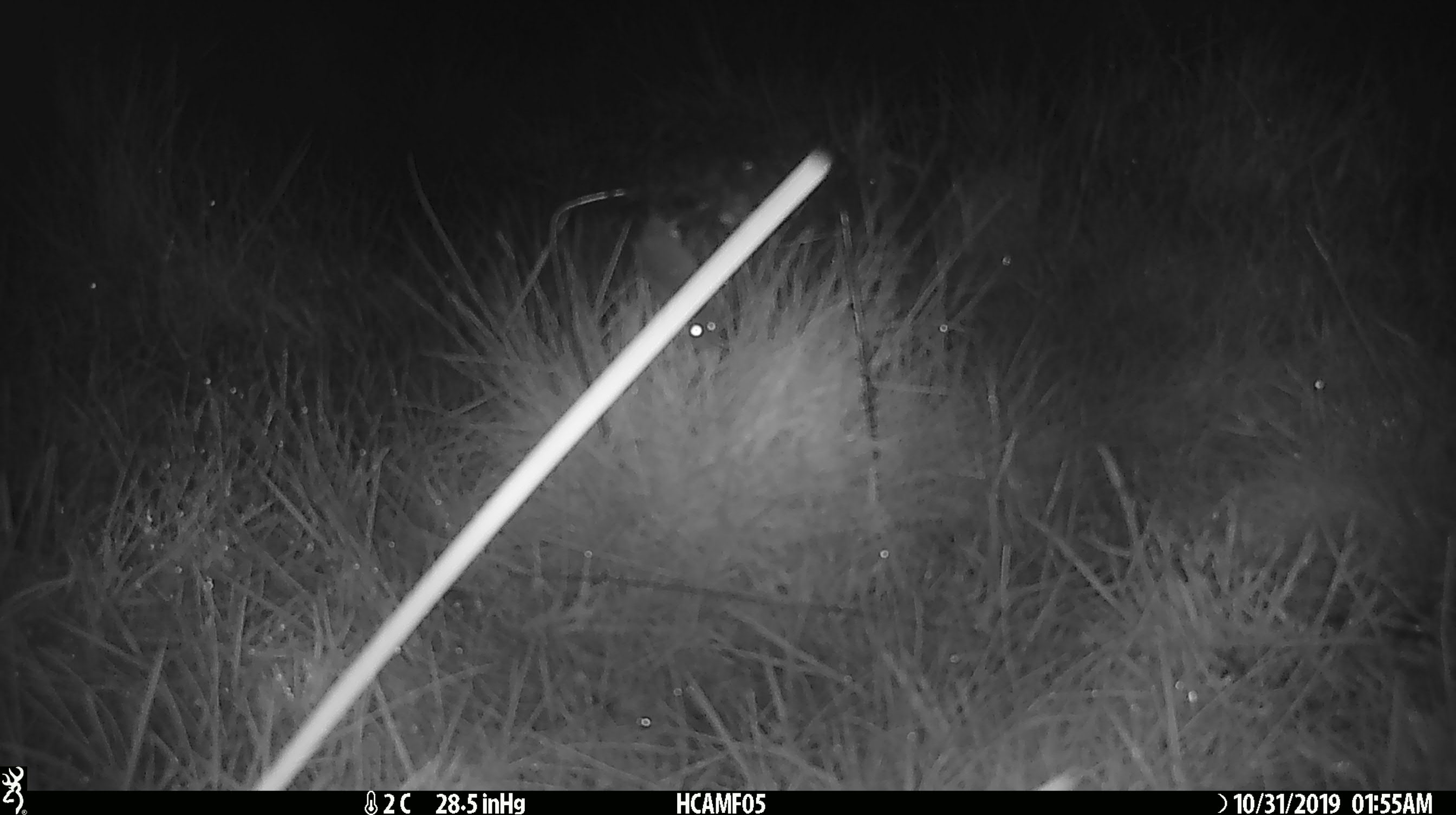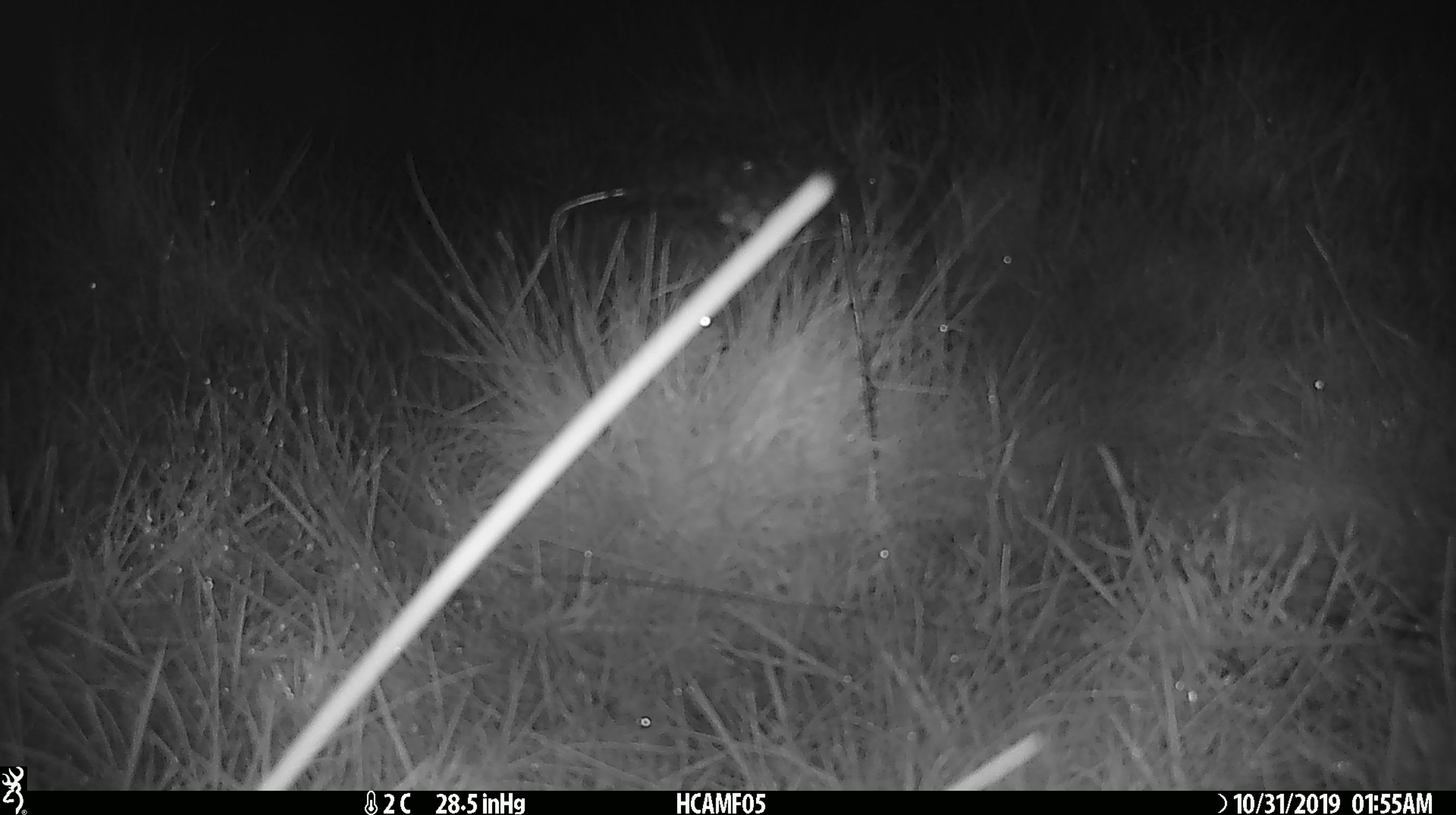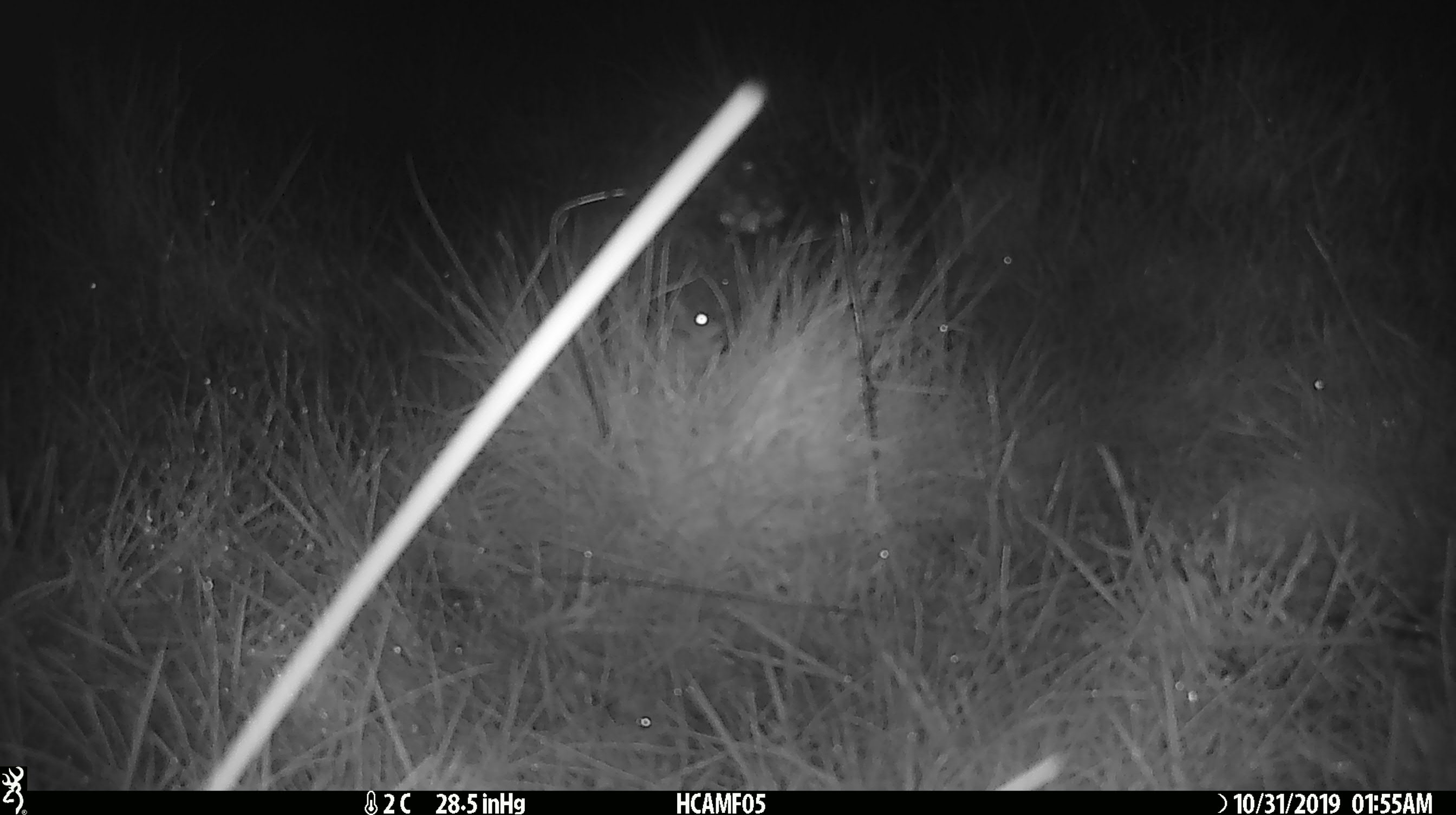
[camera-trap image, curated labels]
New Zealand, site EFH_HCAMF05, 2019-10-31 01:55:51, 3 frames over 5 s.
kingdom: Animalia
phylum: Chordata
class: Mammalia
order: Rodentia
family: Muridae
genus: Mus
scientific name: Mus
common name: mouse